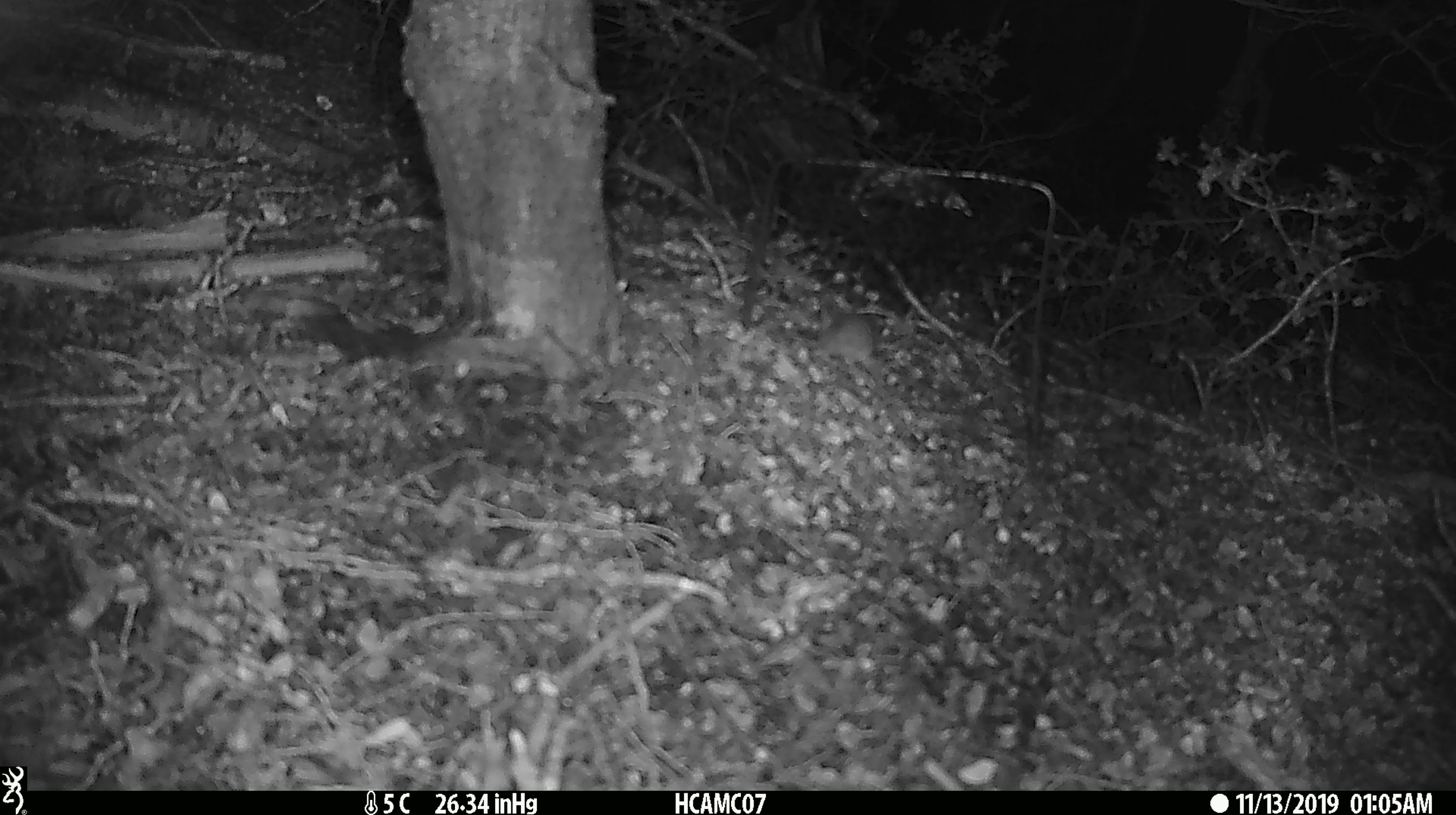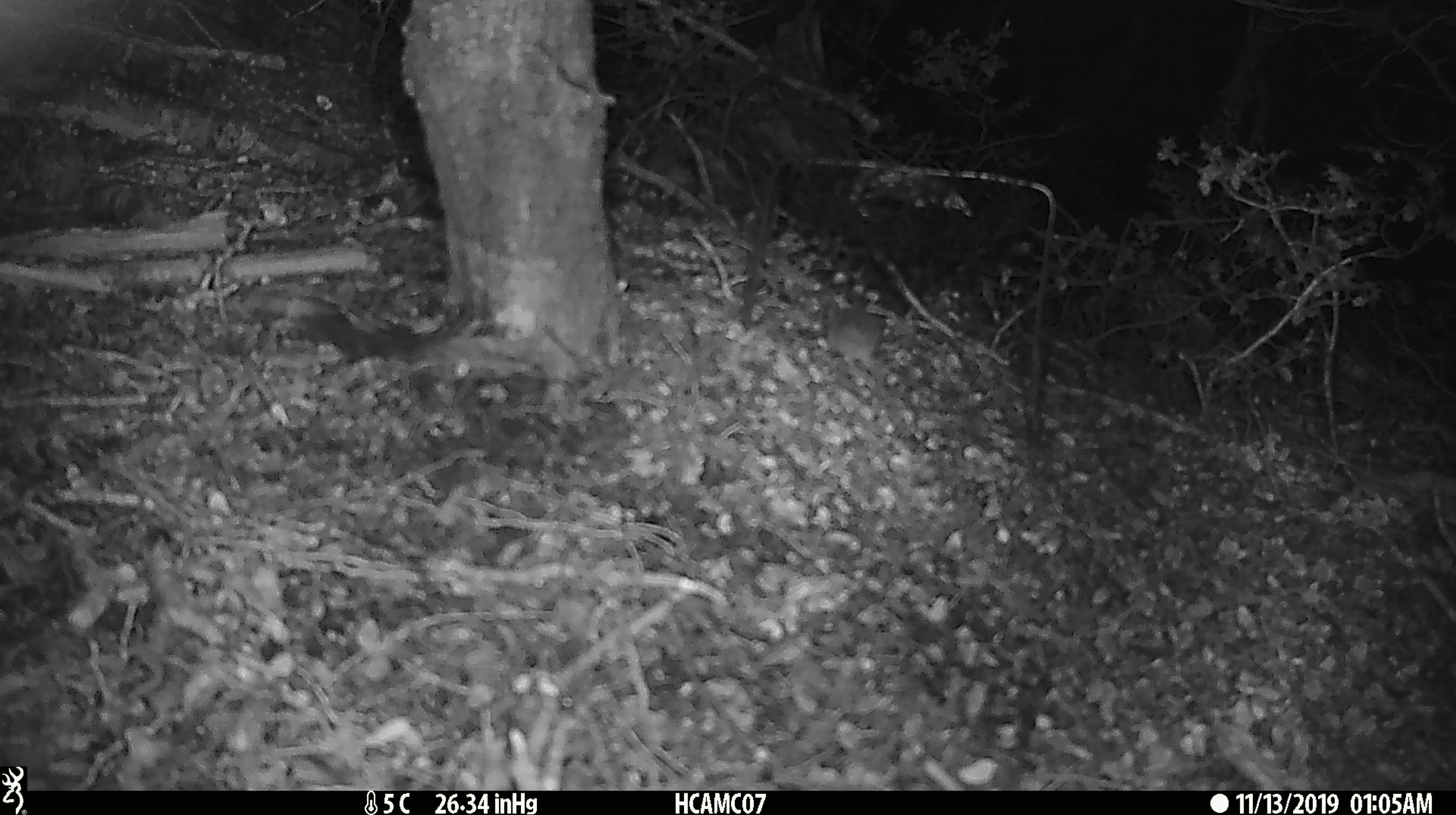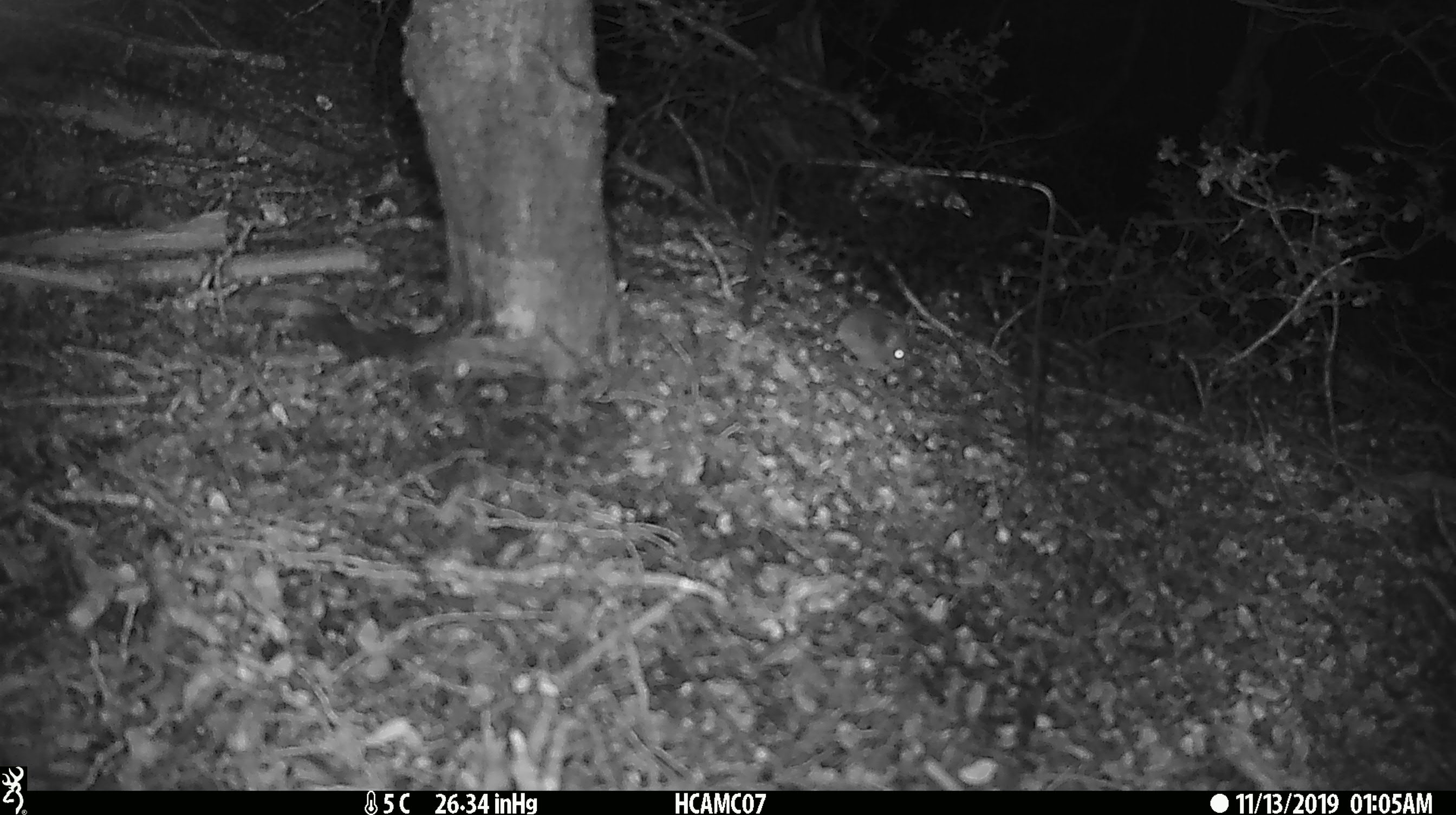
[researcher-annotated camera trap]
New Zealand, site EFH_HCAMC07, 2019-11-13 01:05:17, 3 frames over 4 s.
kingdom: Animalia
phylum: Chordata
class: Mammalia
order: Rodentia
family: Muridae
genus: Mus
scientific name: Mus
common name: mouse